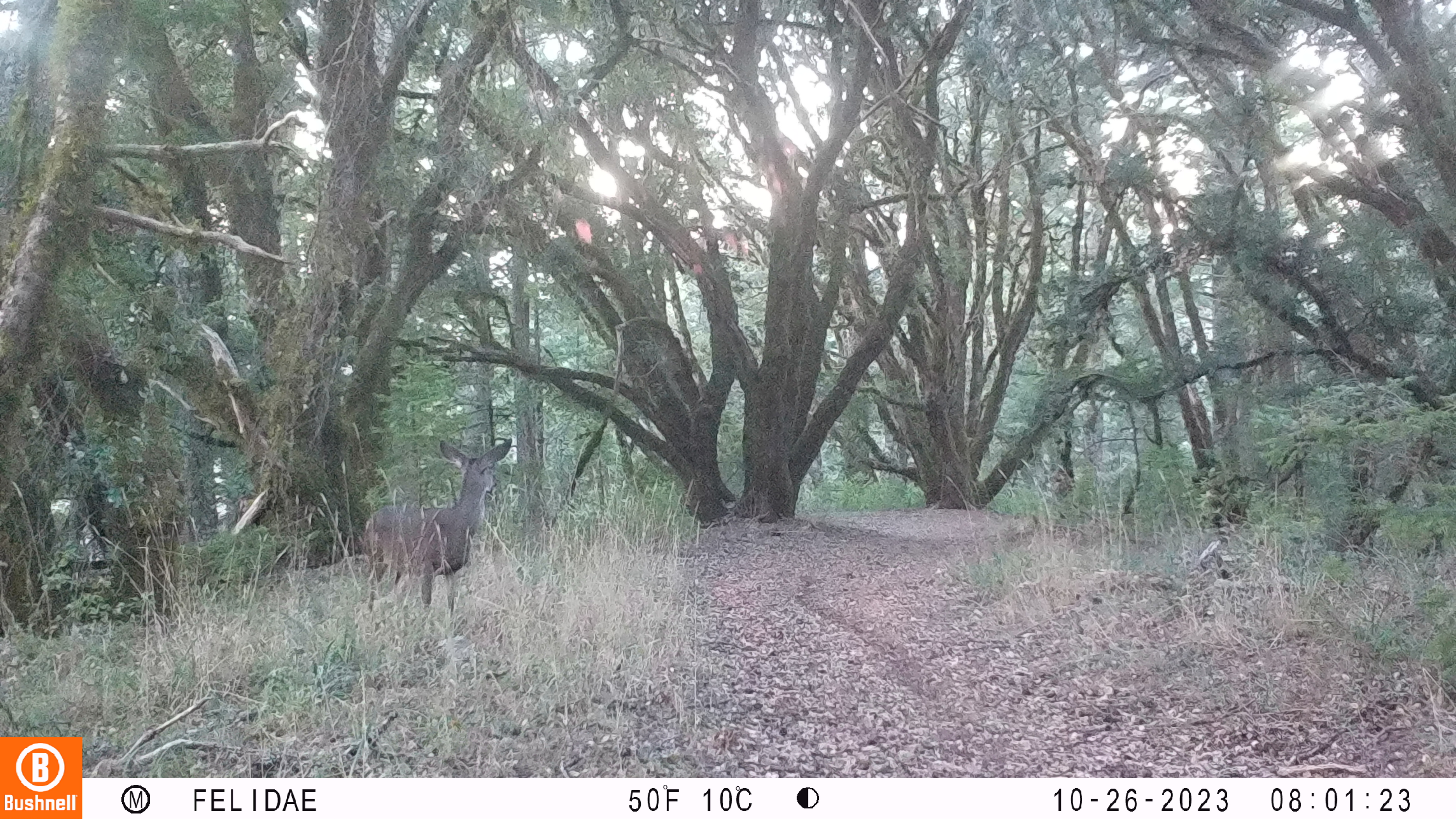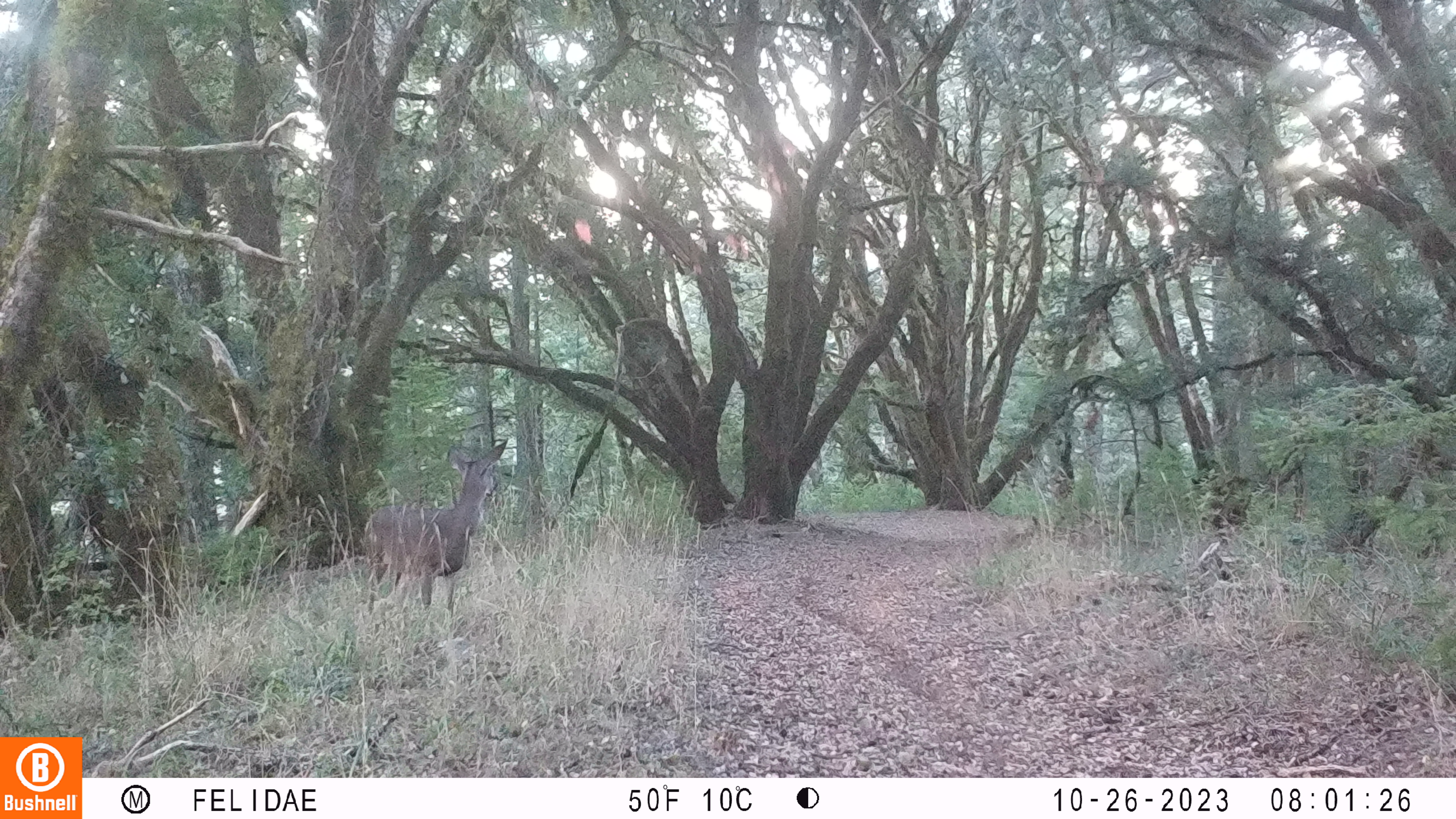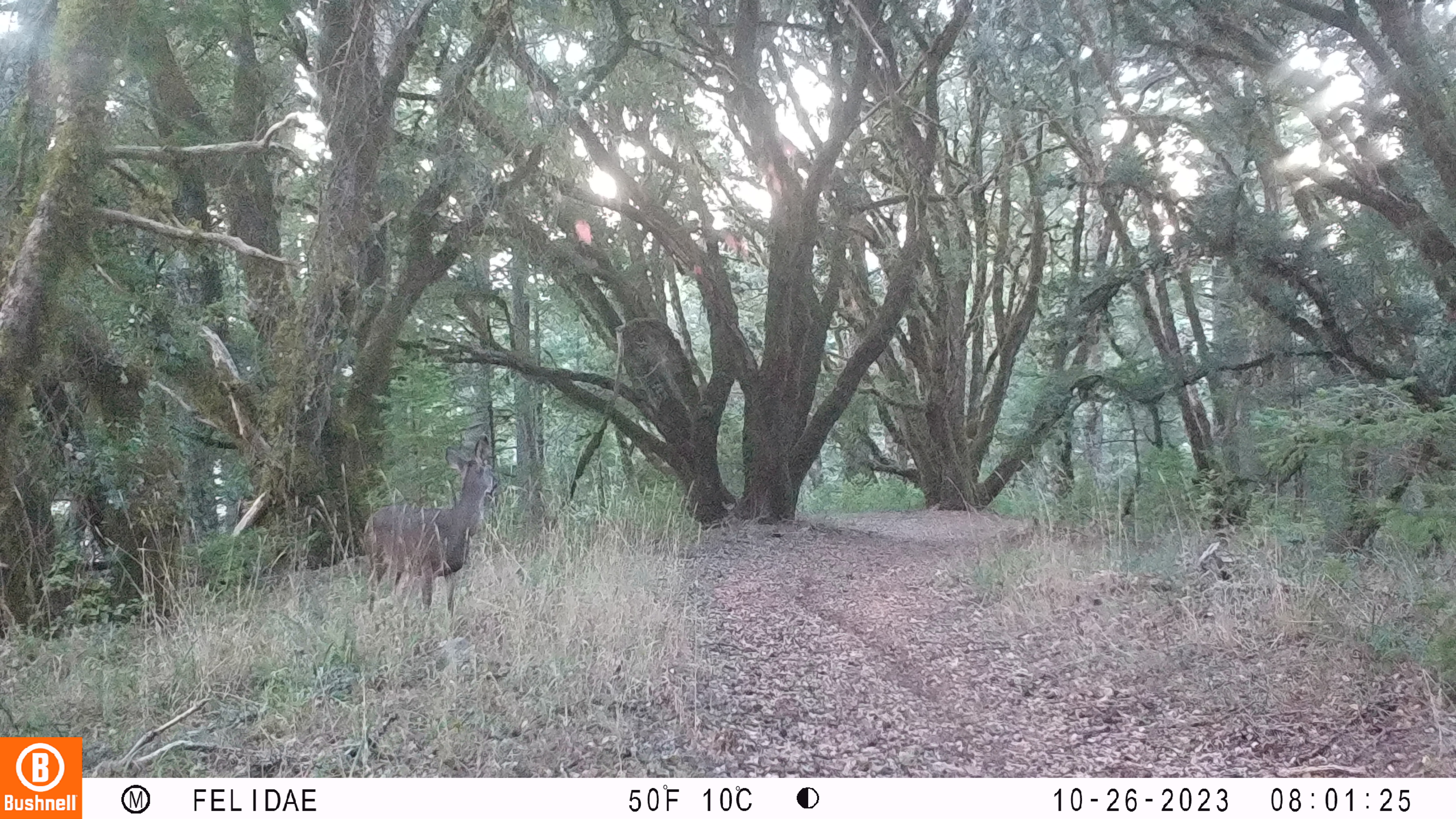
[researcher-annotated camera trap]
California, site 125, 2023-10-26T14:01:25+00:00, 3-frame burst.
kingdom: Animalia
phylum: Chordata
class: Mammalia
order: Artiodactyla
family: Cervidae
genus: Odocoileus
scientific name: Odocoileus hemionus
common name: mule deer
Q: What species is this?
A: Mule deer (Odocoileus hemionus).